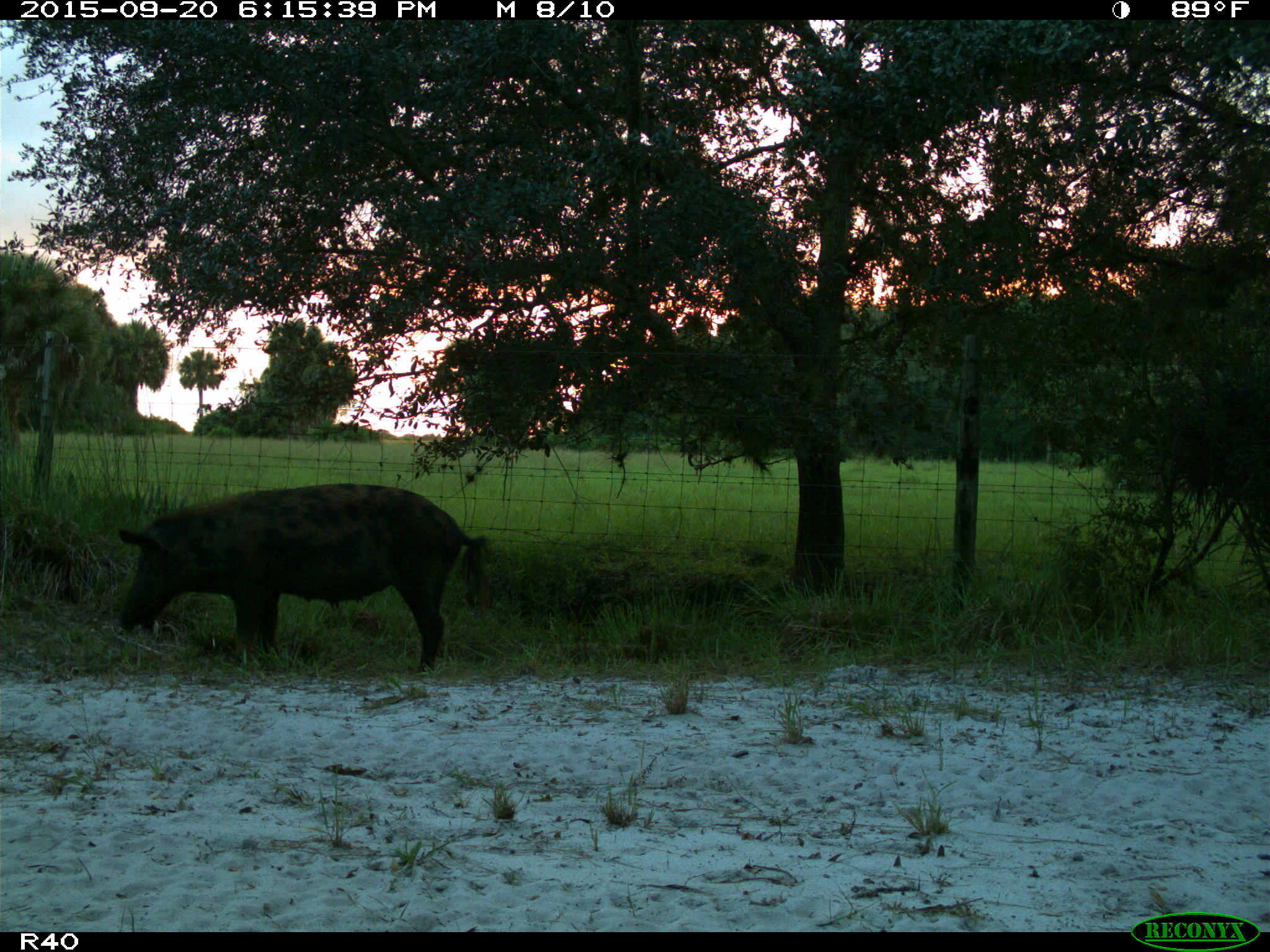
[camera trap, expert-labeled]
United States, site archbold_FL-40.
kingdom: Animalia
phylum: Chordata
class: Mammalia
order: Artiodactyla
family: Suidae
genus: Sus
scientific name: Sus scrofa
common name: wild boar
Sus scrofa (wild boar).